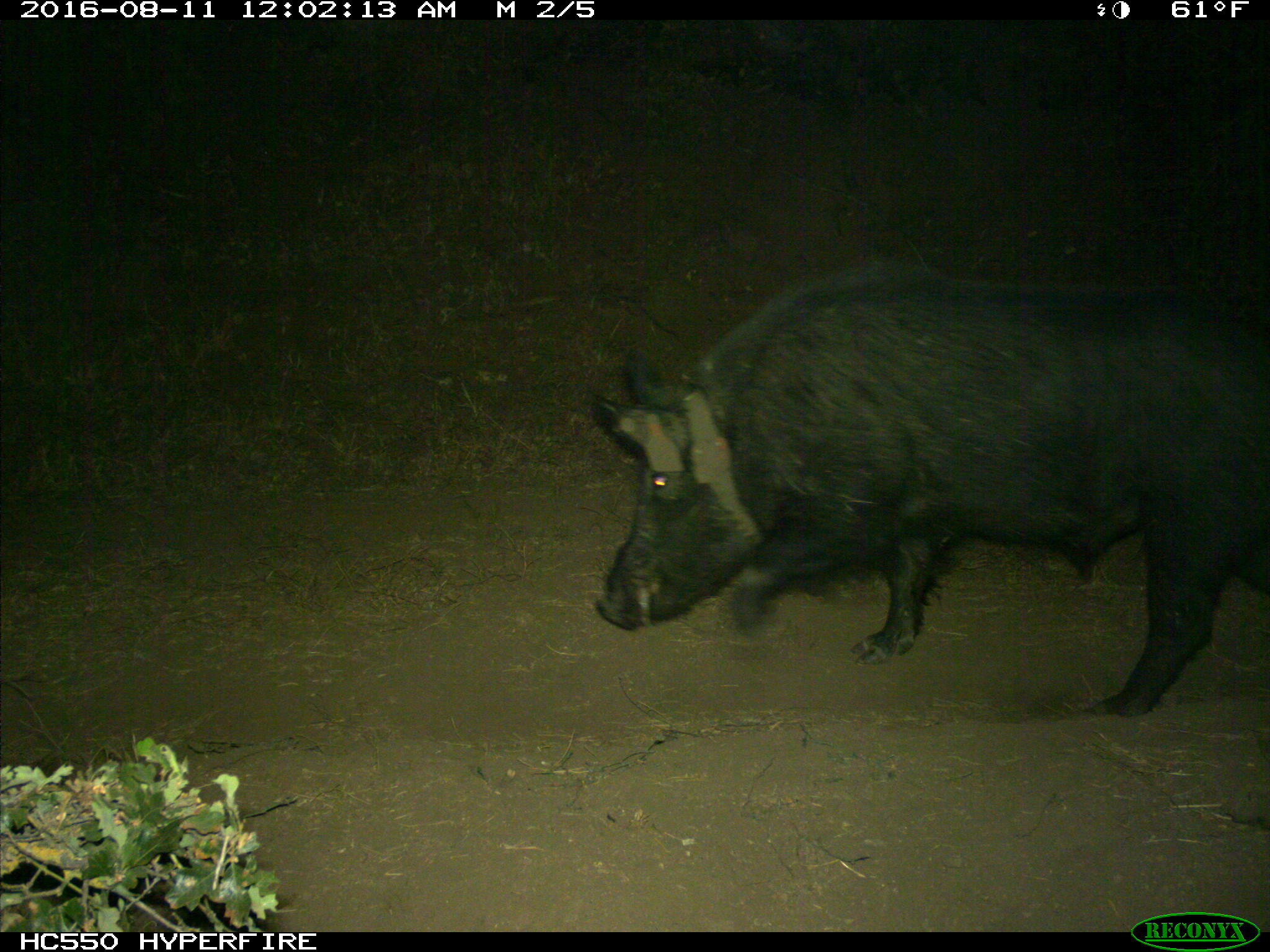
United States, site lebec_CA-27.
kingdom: Animalia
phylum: Chordata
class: Mammalia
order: Artiodactyla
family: Suidae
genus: Sus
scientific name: Sus scrofa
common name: wild boar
Sus scrofa (wild boar).